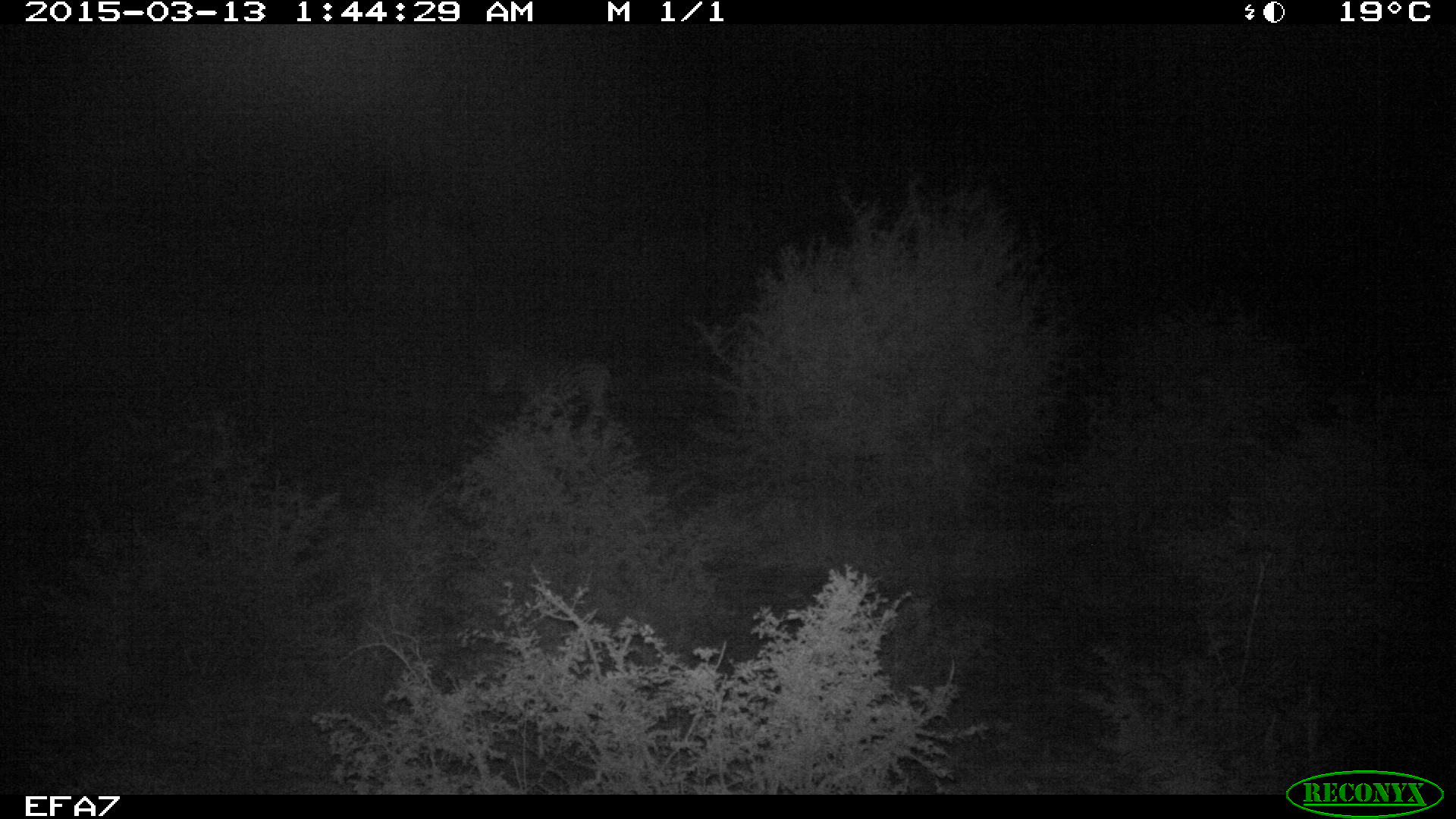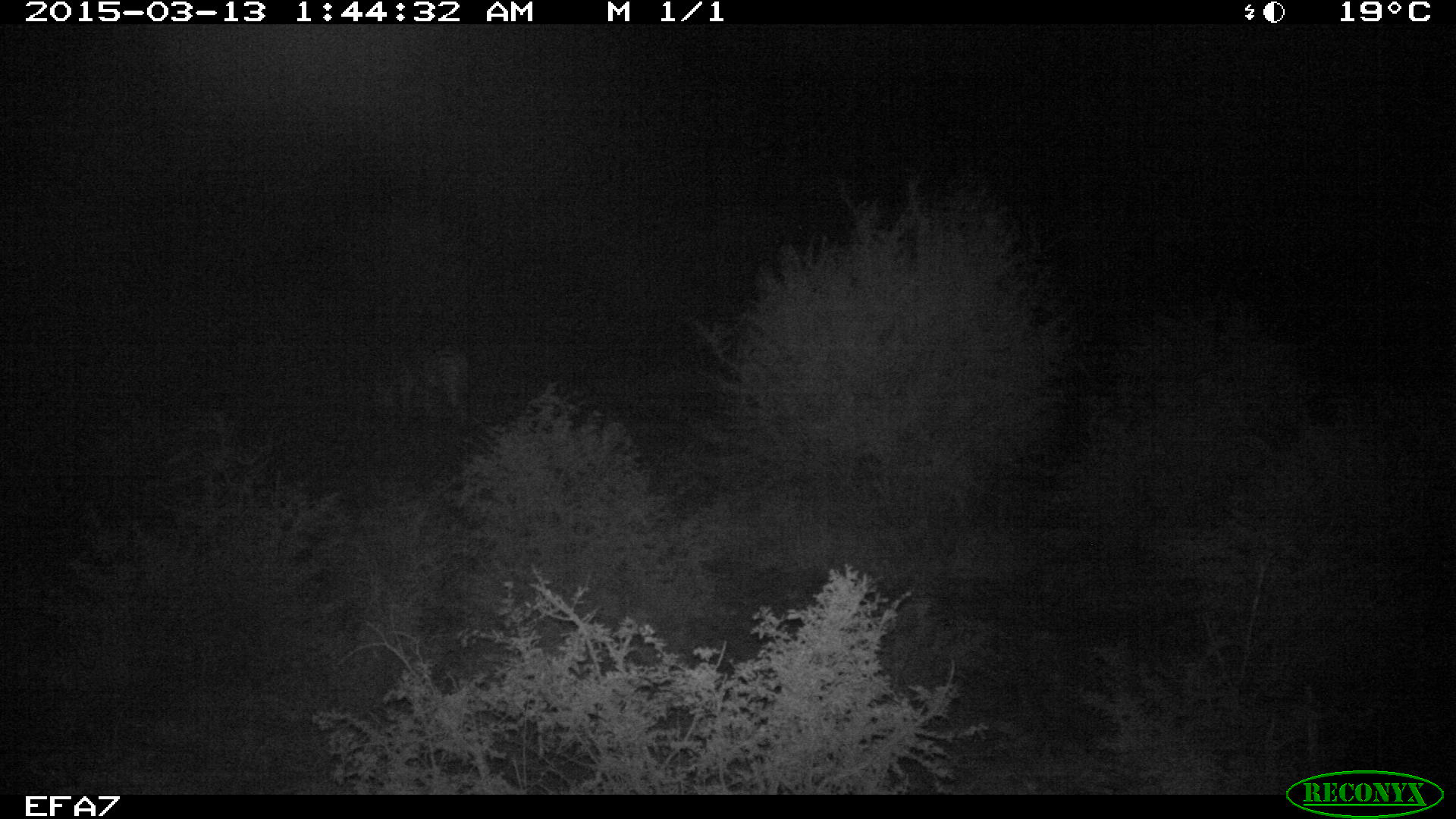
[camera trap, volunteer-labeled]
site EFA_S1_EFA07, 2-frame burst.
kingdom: Animalia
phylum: Chordata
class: Mammalia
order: Perissodactyla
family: Equidae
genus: Equus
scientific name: Equus quagga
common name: plains zebra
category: zebraplains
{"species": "zebraplains (plains zebra) (Equus quagga)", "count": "1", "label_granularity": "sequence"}